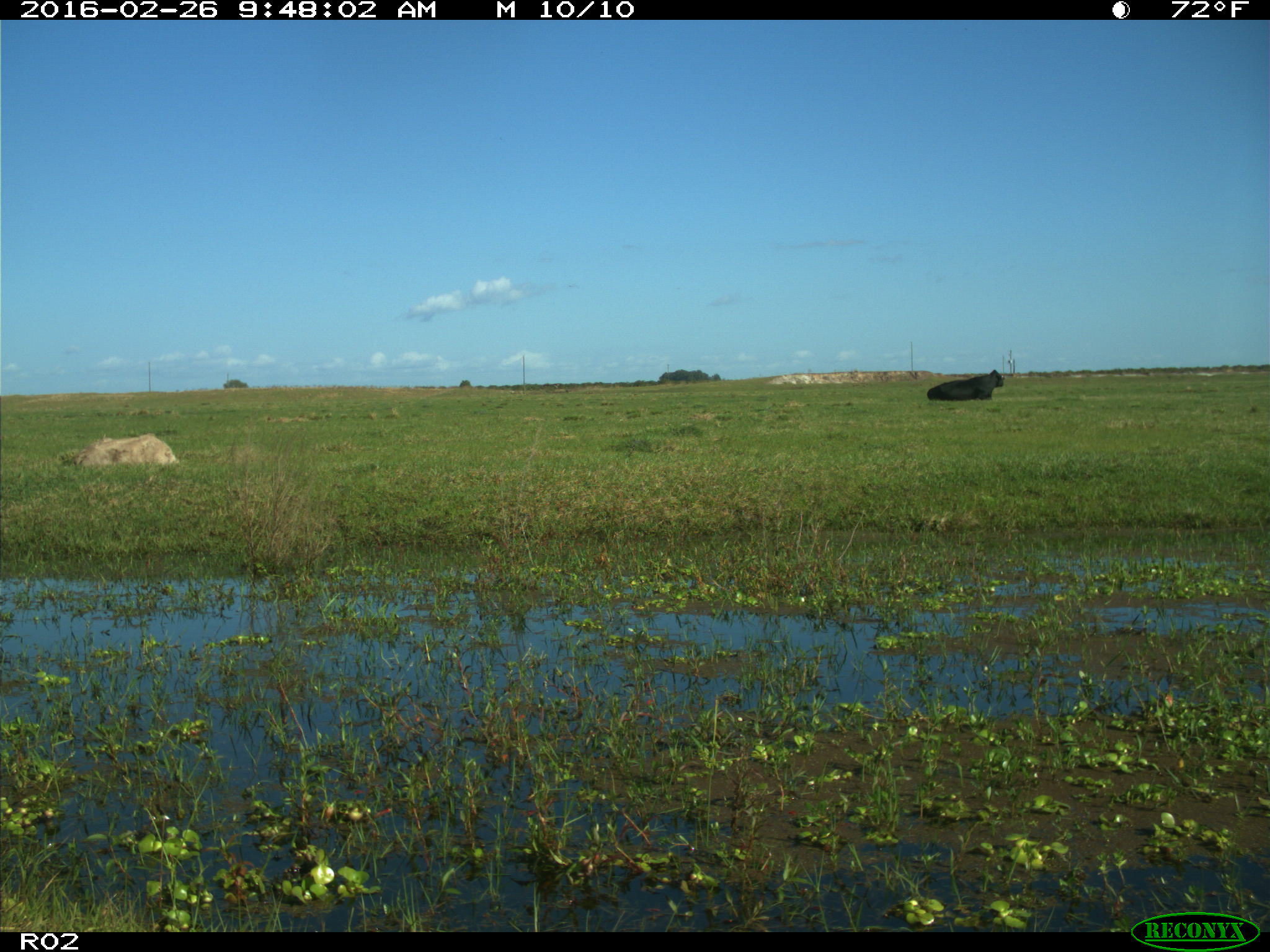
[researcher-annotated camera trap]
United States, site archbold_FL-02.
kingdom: Animalia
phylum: Chordata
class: Mammalia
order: Artiodactyla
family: Bovidae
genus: Bos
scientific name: Bos taurus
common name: domestic cow